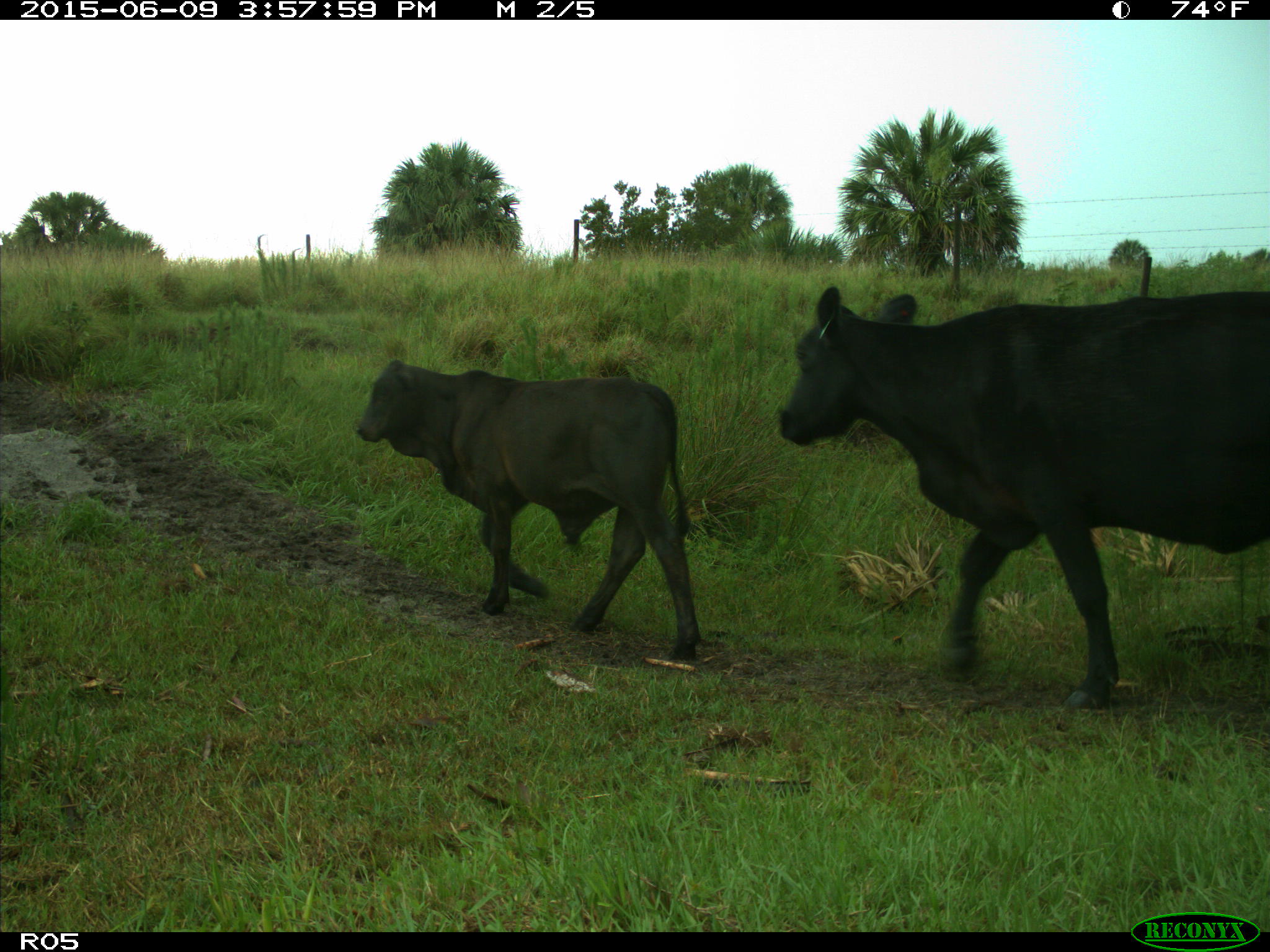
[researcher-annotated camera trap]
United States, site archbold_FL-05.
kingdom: Animalia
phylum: Chordata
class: Mammalia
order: Artiodactyla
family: Bovidae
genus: Bos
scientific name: Bos taurus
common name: domestic cow